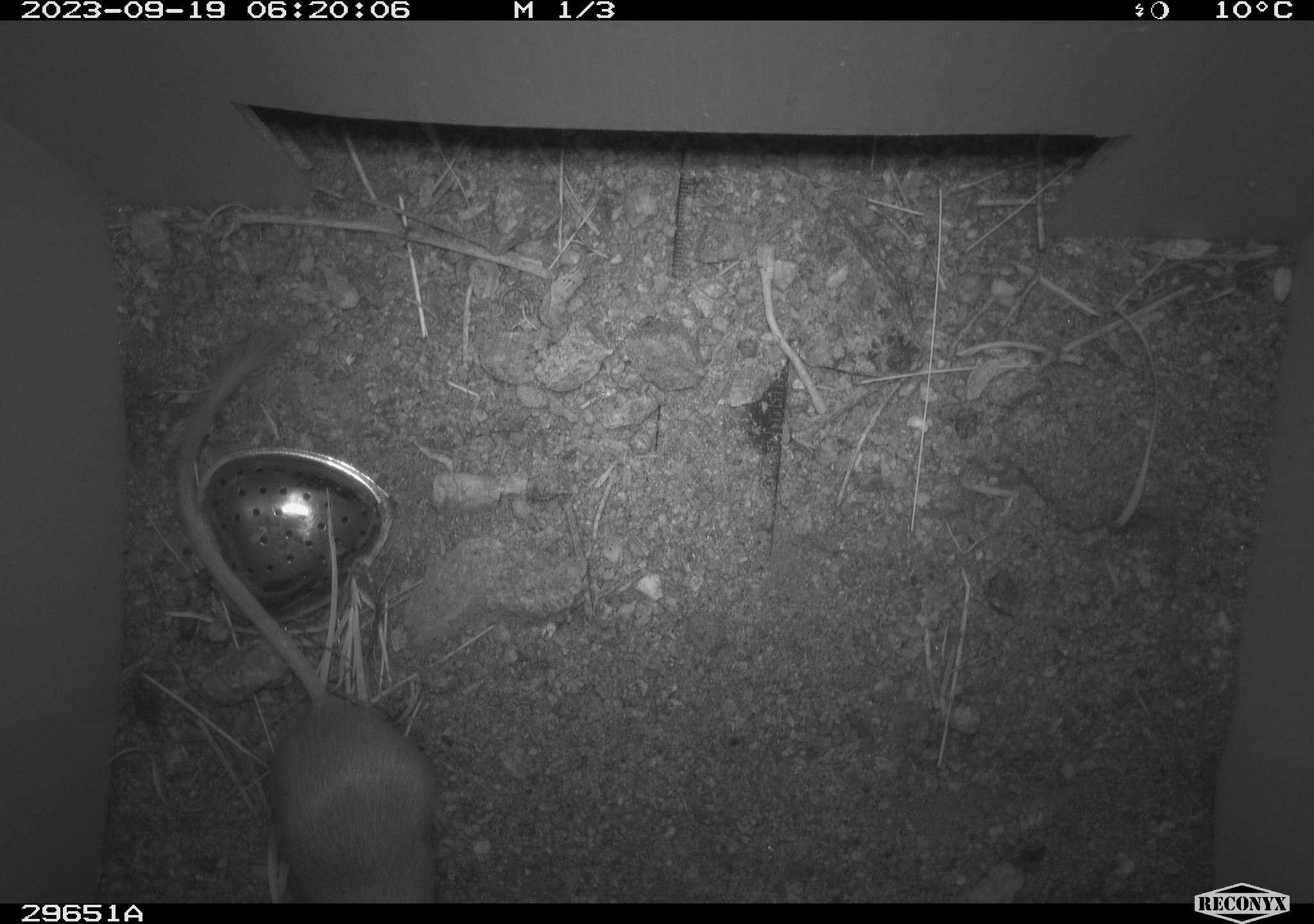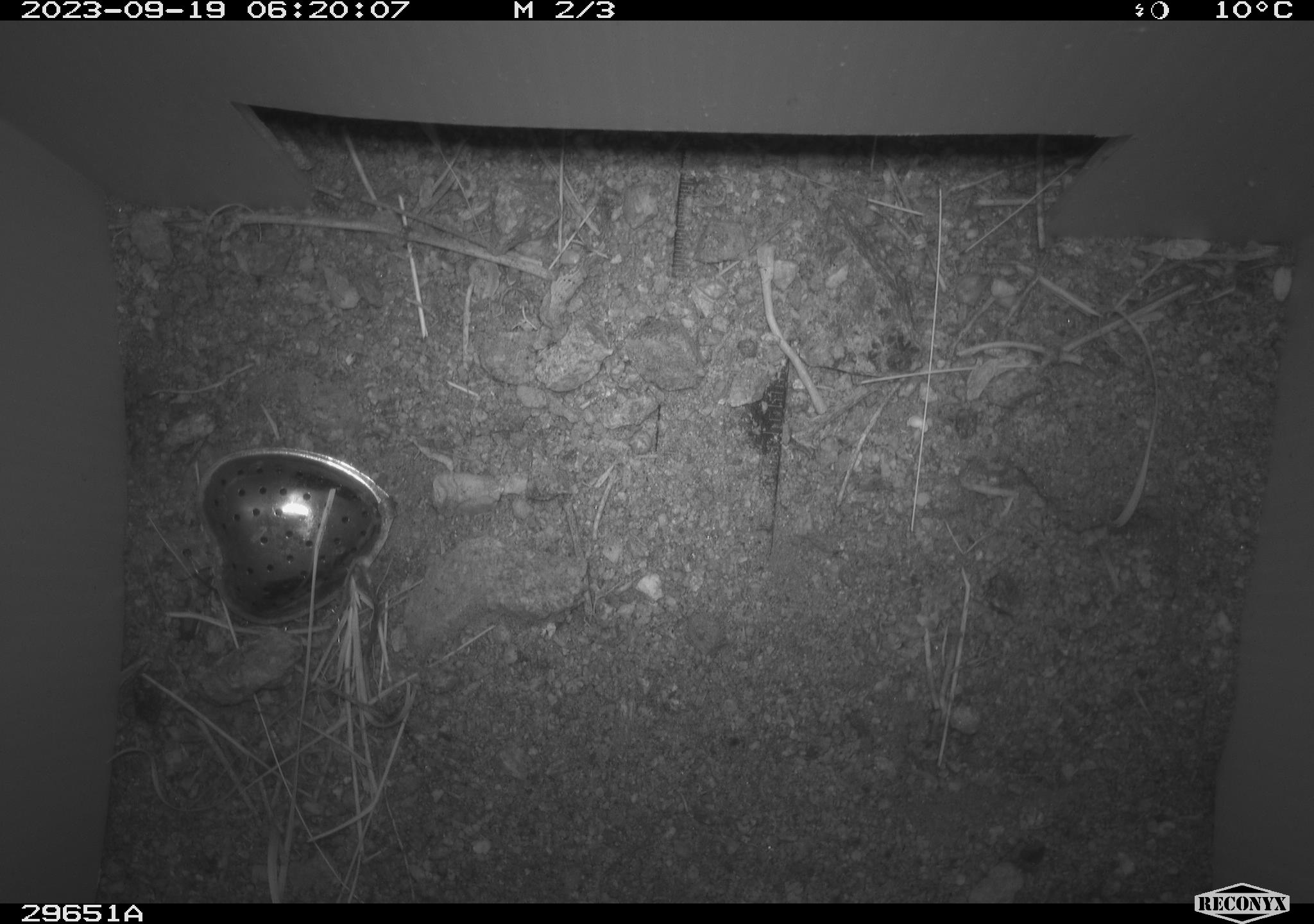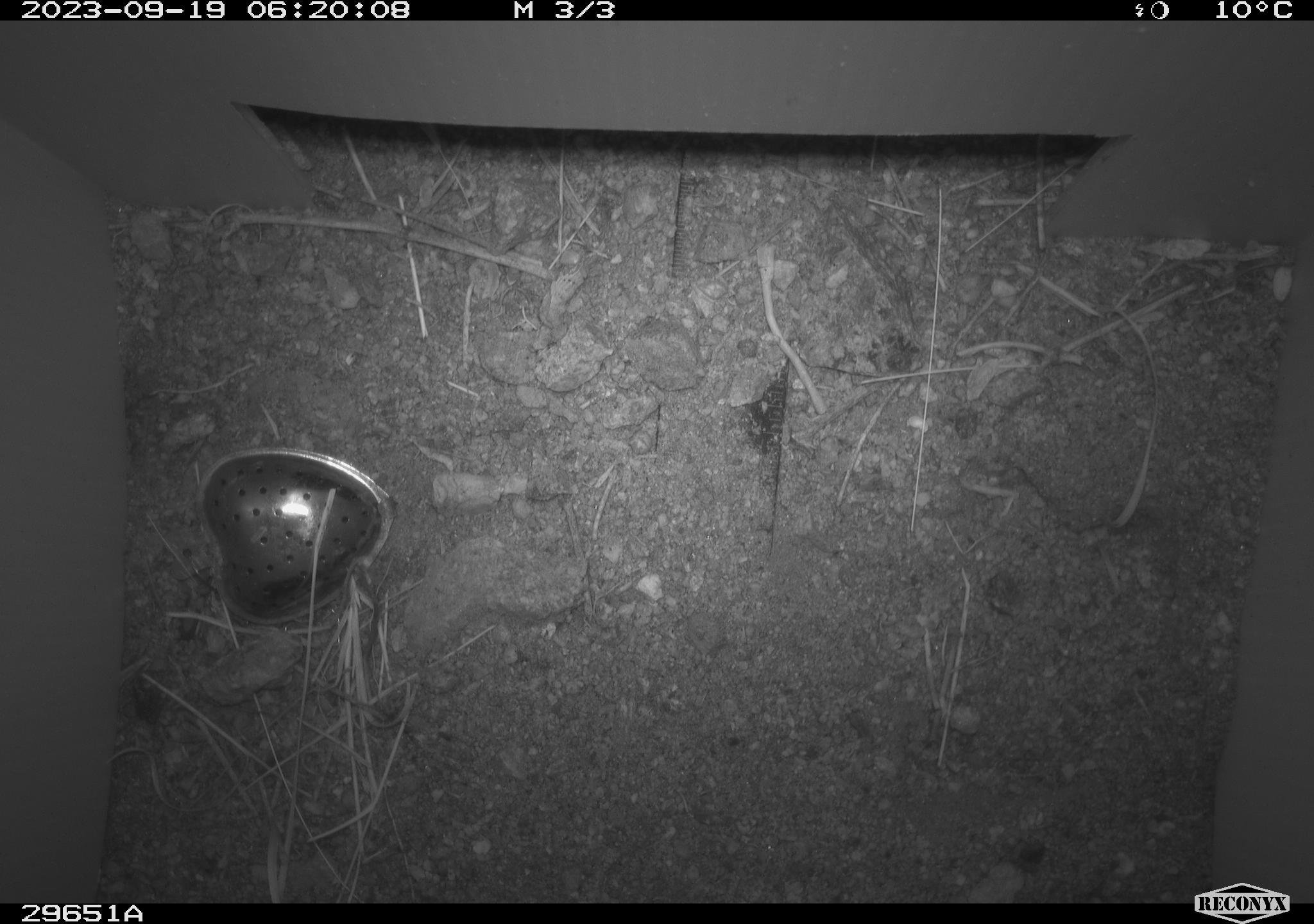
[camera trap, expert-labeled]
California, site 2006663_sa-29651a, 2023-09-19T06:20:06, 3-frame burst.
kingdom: Animalia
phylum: Chordata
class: Mammalia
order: Rodentia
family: Cricetidae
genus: Peromyscus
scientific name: Peromyscus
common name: deer mice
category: peromyscus species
Peromyscus species (deer mice) (Peromyscus).